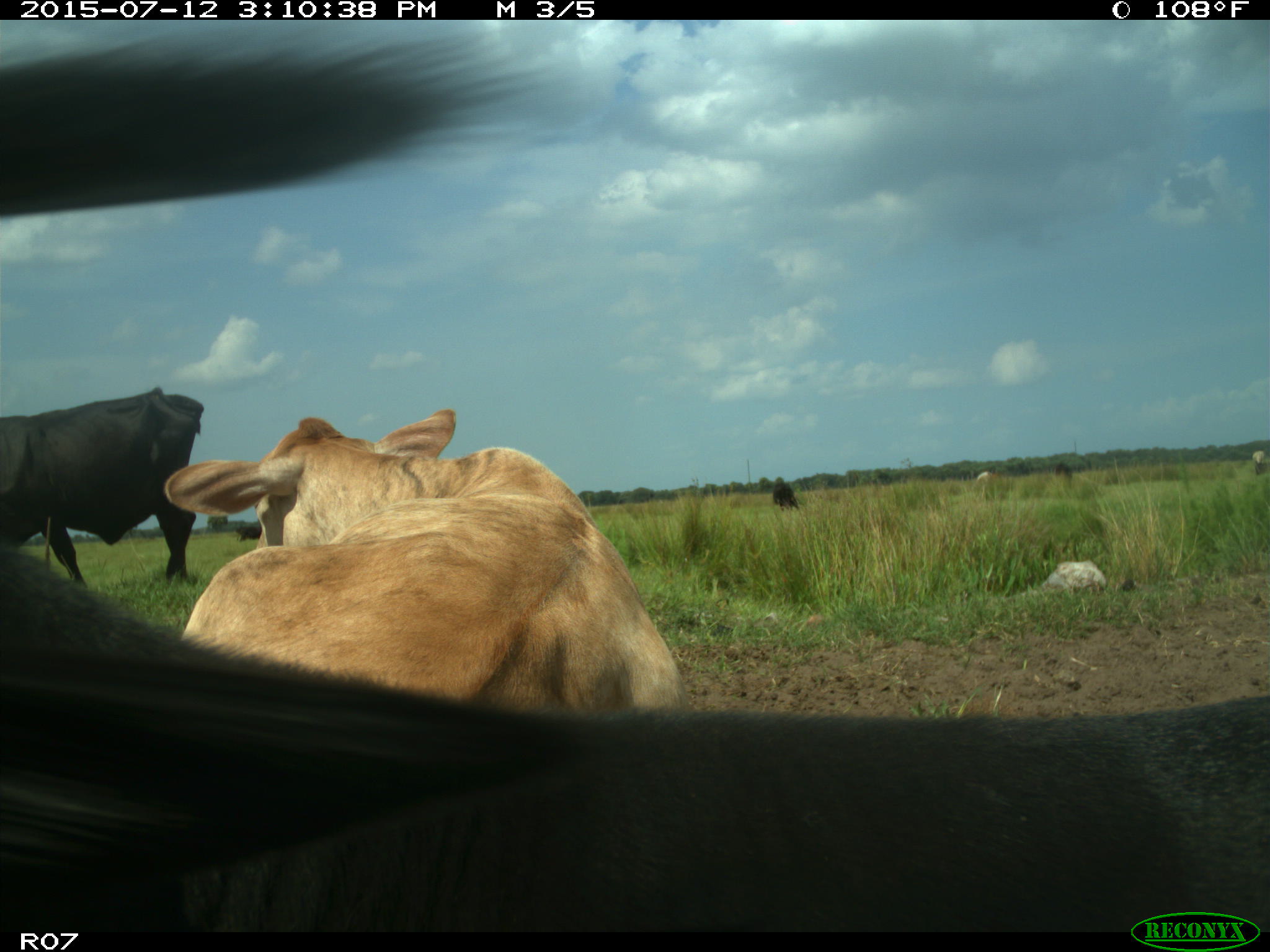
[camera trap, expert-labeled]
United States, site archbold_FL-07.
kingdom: Animalia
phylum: Chordata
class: Mammalia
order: Artiodactyla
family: Bovidae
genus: Bos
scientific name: Bos taurus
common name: domestic cow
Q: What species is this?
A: Bos taurus (domestic cow).